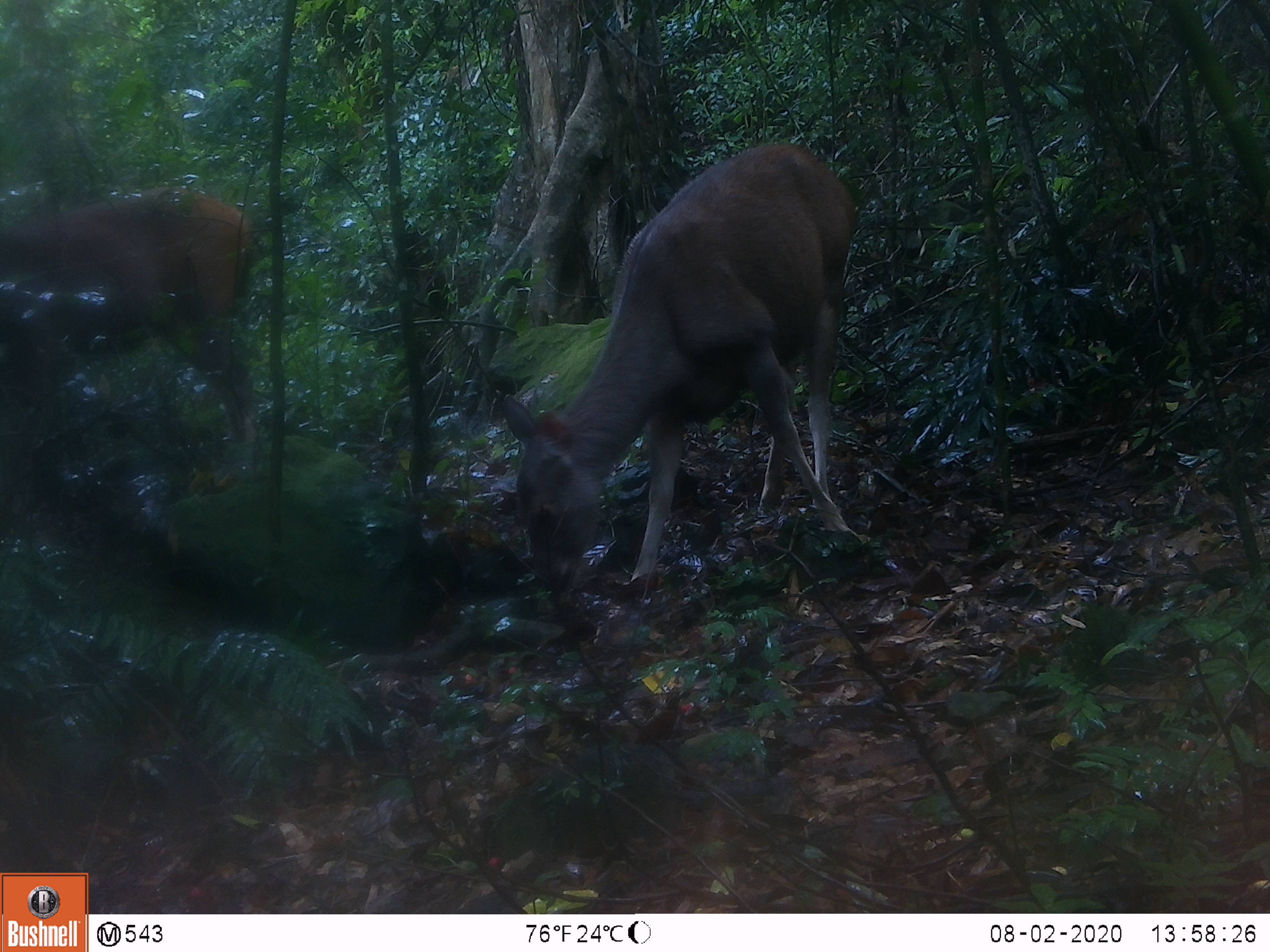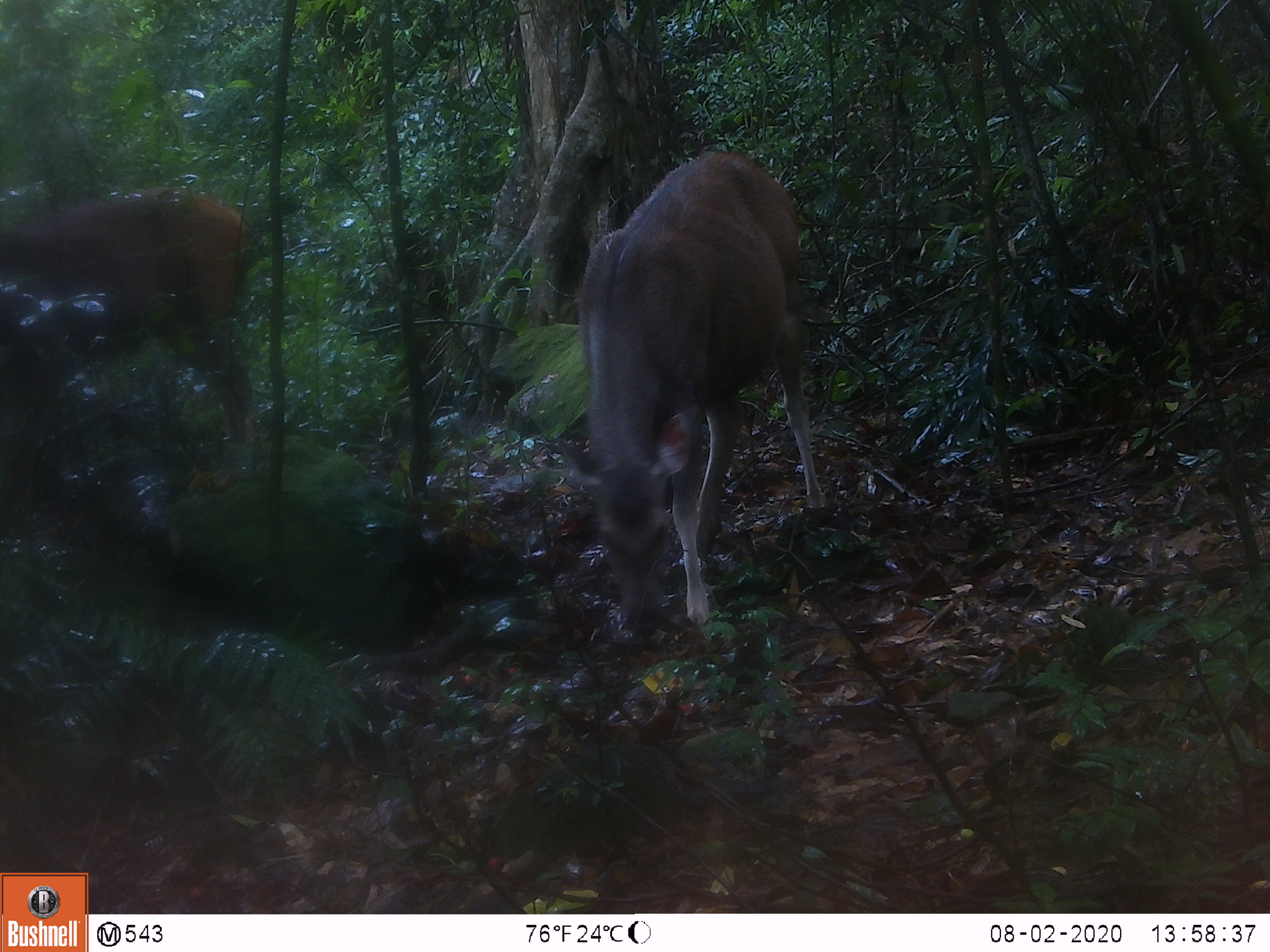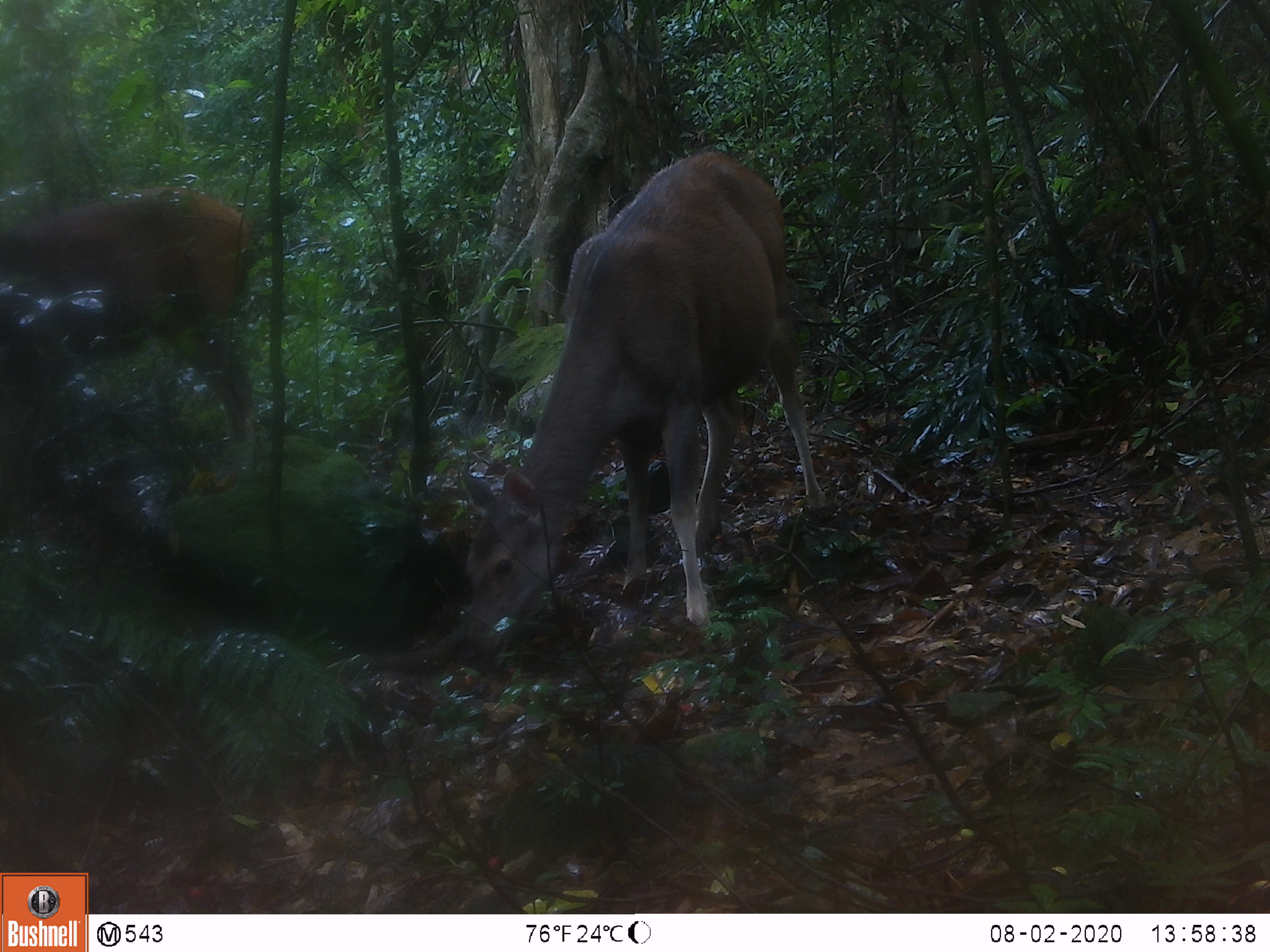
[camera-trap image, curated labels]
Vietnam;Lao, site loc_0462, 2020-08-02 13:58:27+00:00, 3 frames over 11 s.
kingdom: Animalia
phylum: Chordata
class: Mammalia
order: Artiodactyla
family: Cervidae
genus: Rusa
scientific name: Rusa unicolor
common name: sambar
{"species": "sambar (Rusa unicolor)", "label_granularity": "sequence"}